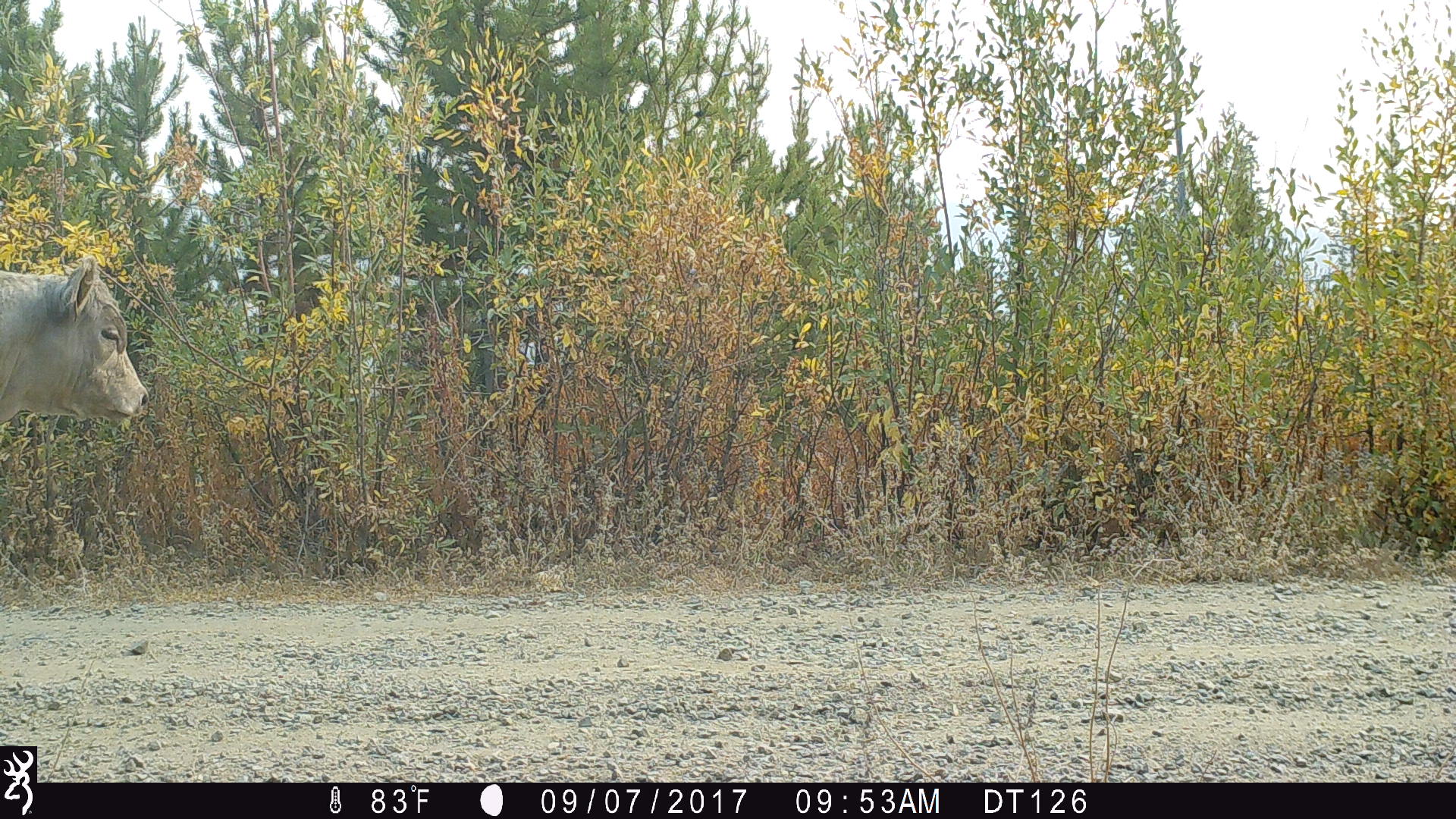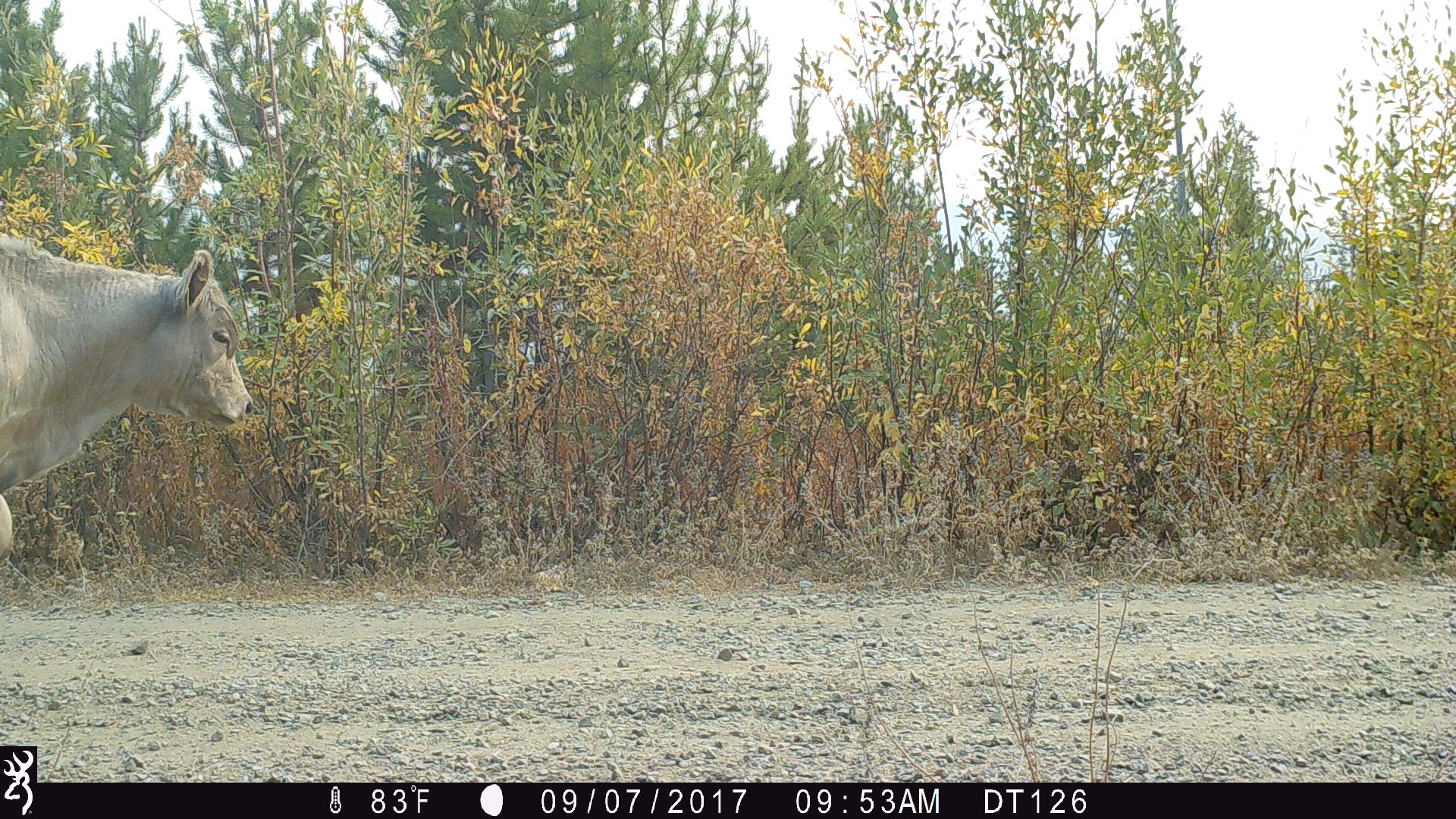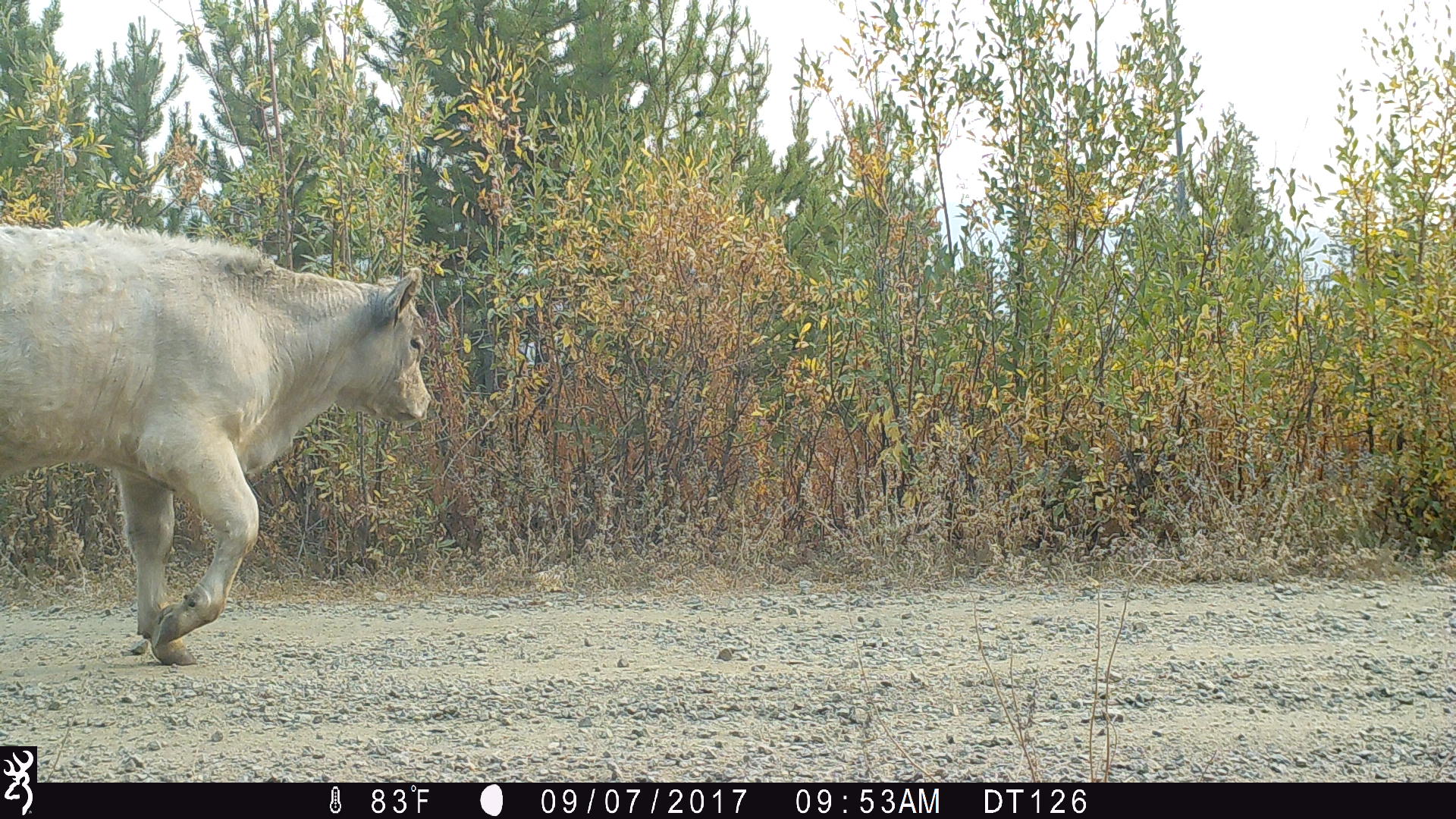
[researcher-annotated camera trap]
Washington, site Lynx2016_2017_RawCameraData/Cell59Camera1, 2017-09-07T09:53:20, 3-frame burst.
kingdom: Animalia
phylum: Chordata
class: Mammalia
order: Artiodactyla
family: Bovidae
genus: Bos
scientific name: Bos taurus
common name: domestic cattle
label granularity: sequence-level